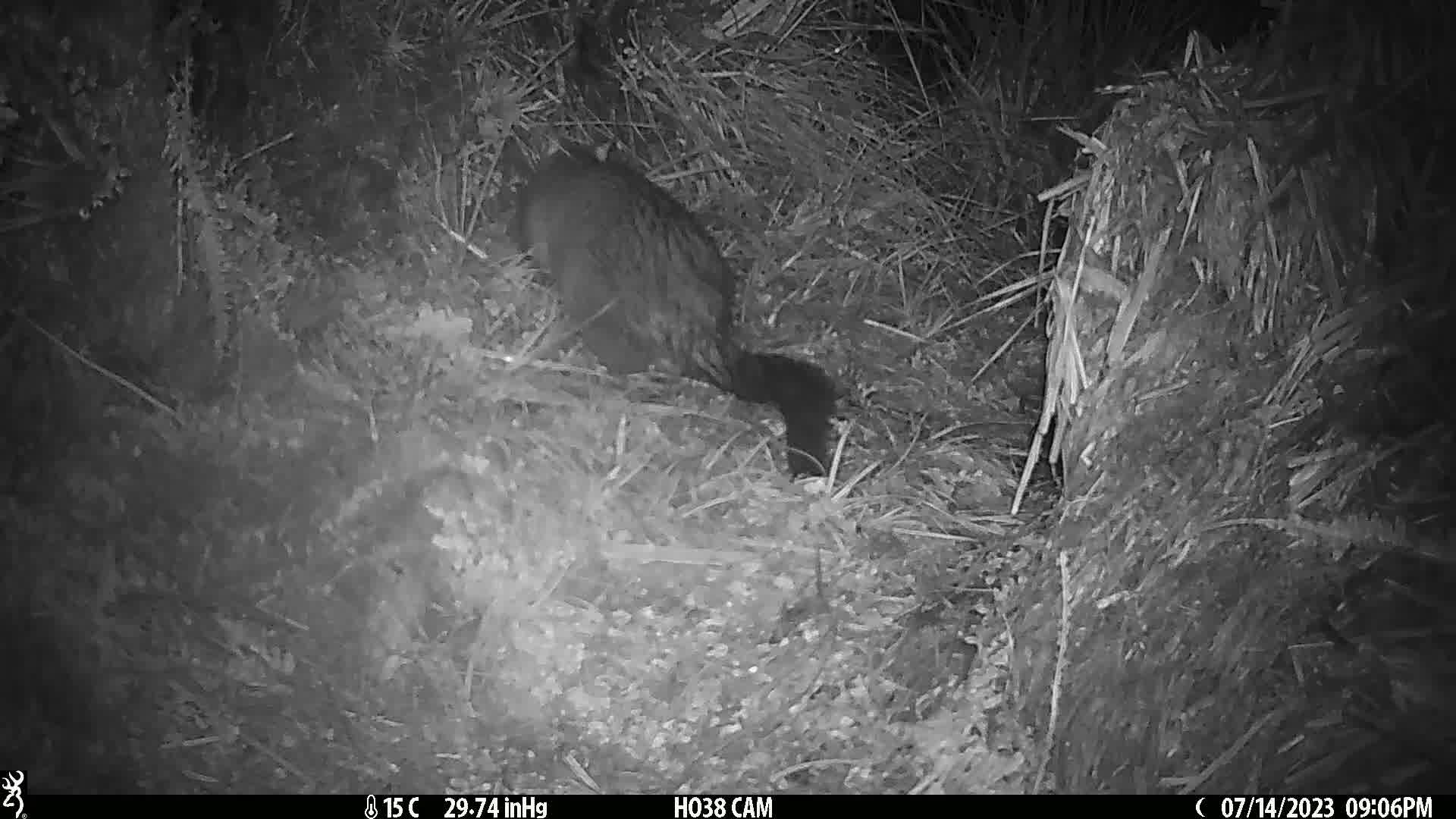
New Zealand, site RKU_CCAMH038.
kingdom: Animalia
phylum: Chordata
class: Mammalia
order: Diprotodontia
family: Phalangeridae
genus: Trichosurus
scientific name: Trichosurus vulpecula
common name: common brushtail possum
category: possum